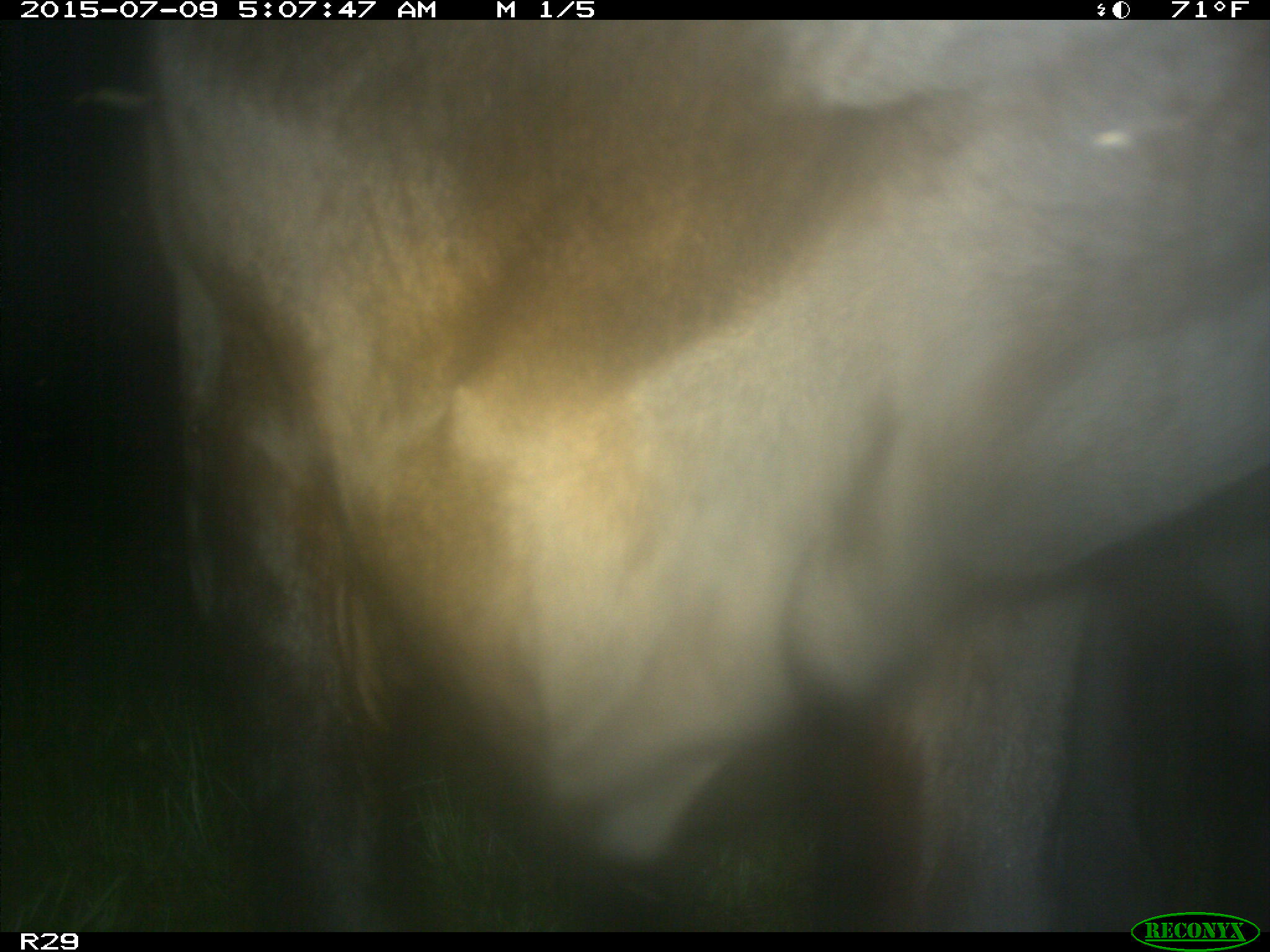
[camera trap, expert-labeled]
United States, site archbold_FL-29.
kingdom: Animalia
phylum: Chordata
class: Mammalia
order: Artiodactyla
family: Bovidae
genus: Bos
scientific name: Bos taurus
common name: domestic cow